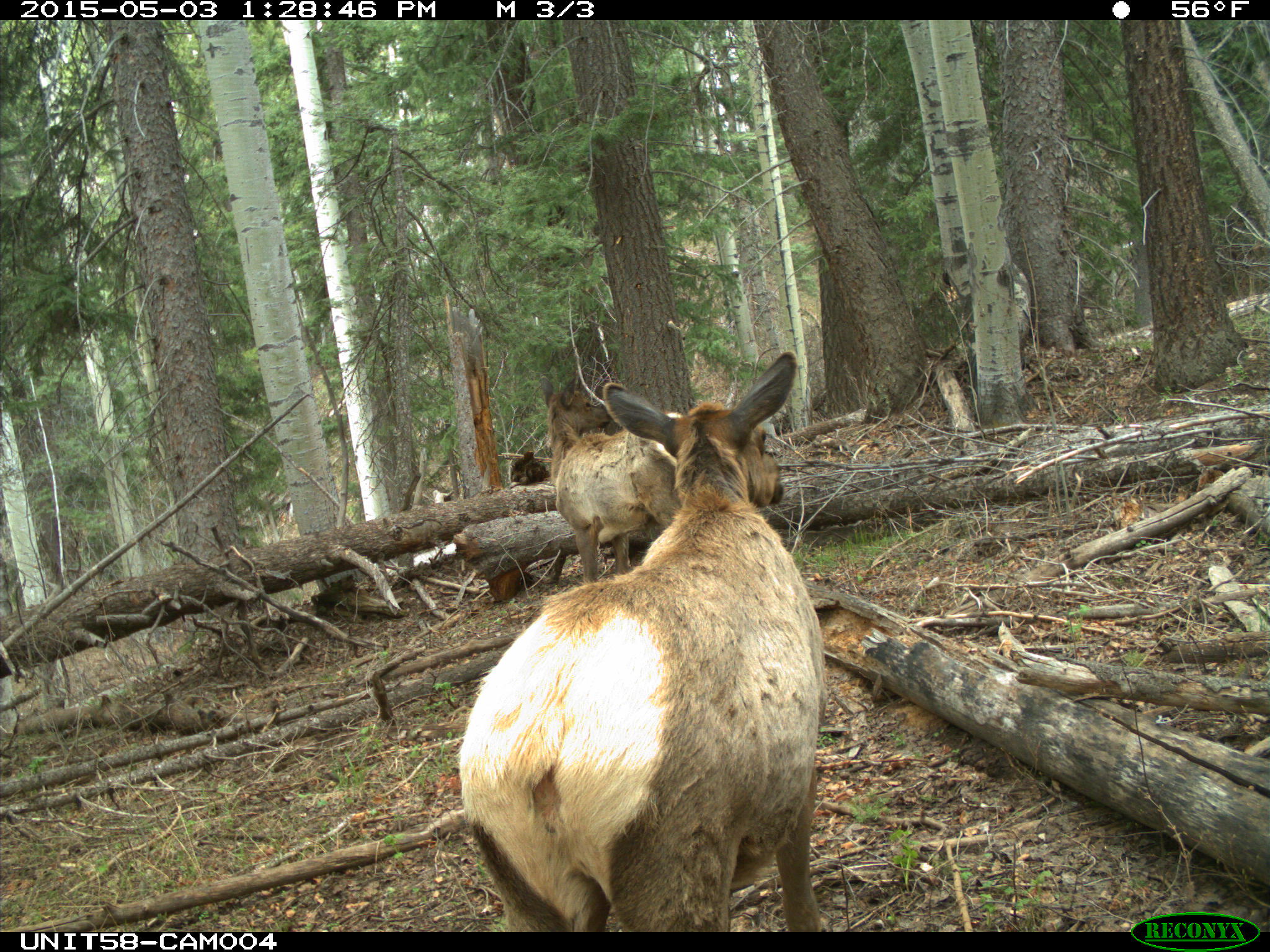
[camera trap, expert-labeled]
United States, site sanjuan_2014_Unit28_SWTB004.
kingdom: Animalia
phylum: Chordata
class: Mammalia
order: Artiodactyla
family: Cervidae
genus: Cervus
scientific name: Cervus elaphus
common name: red deer